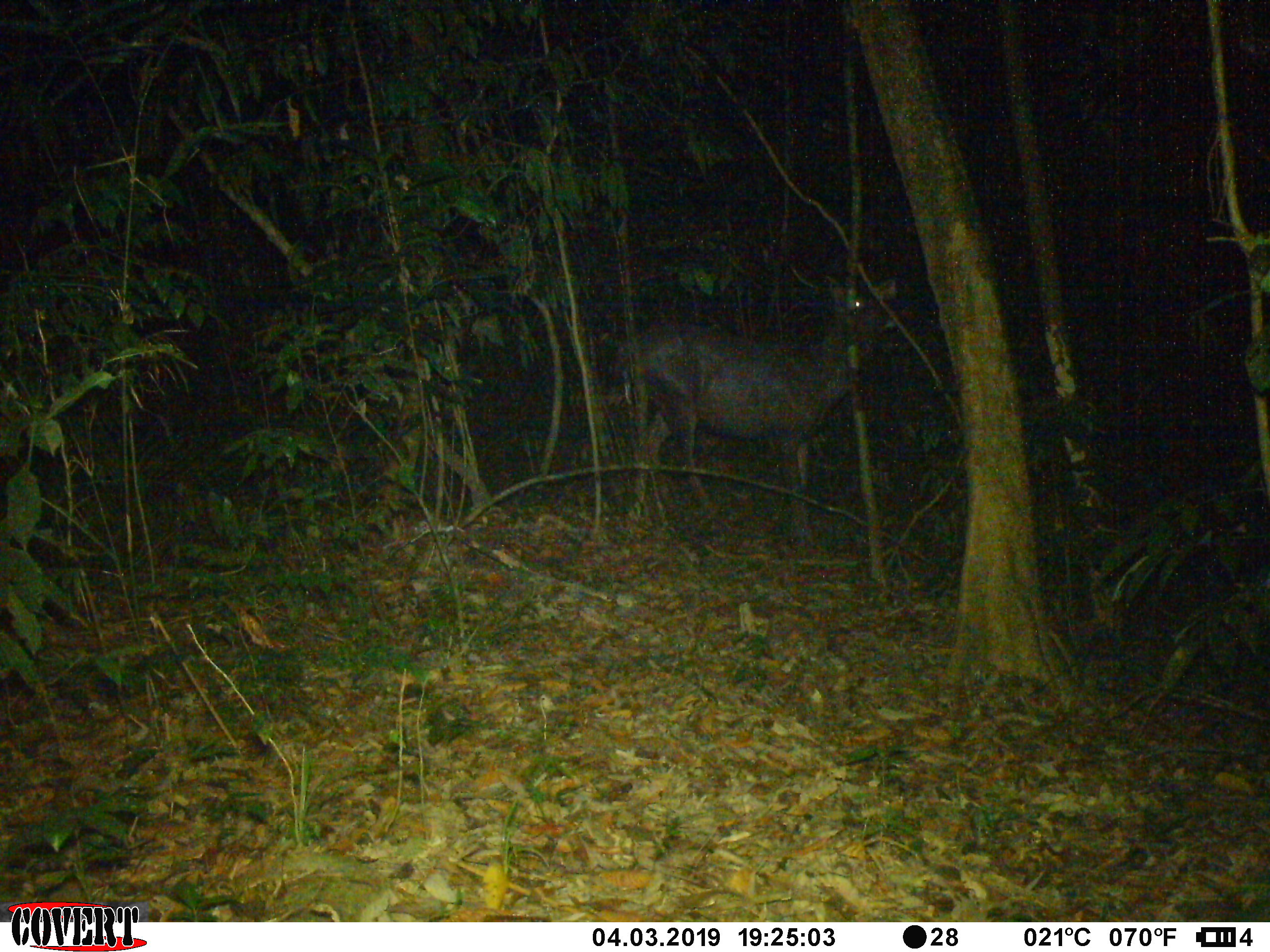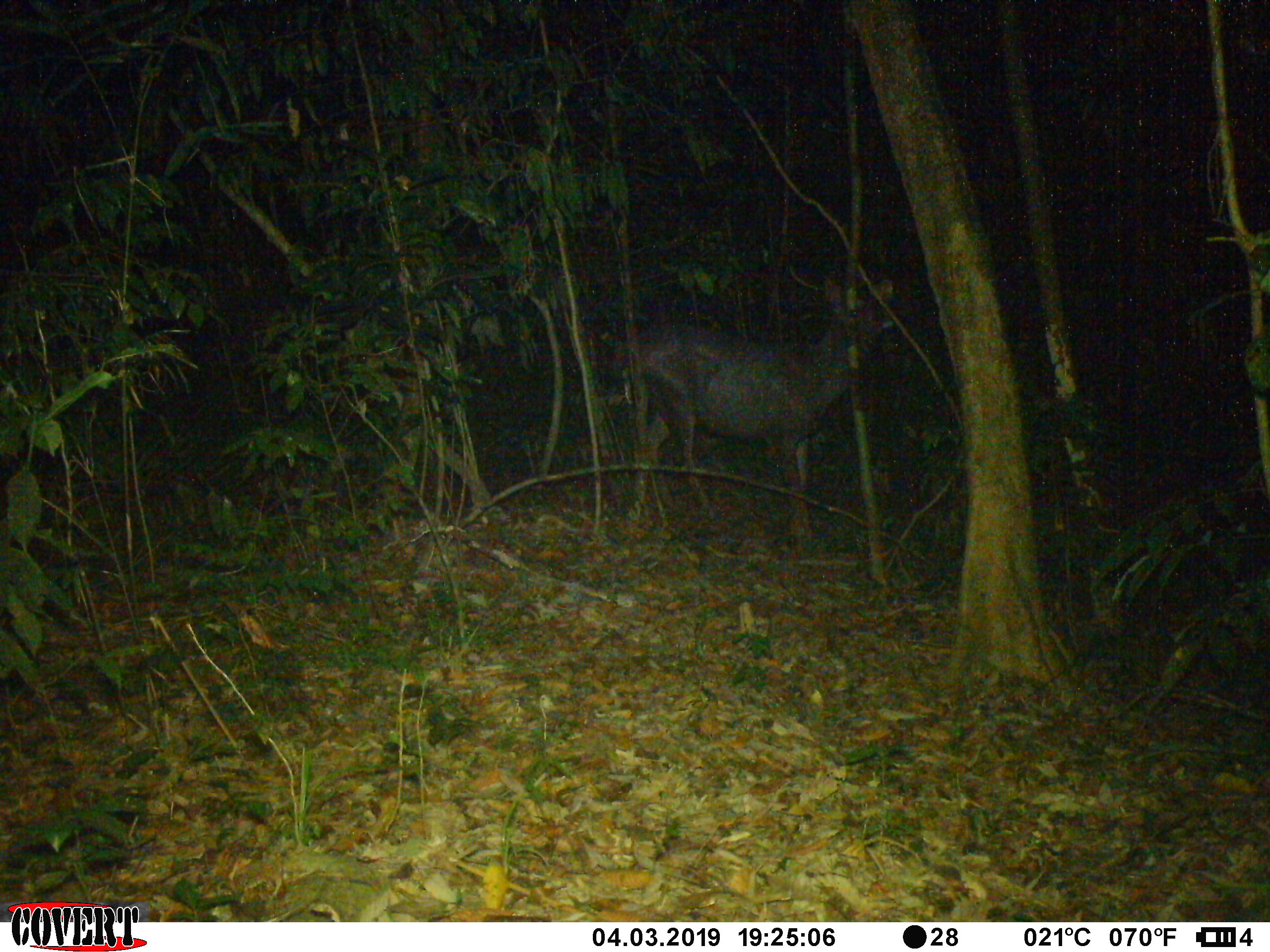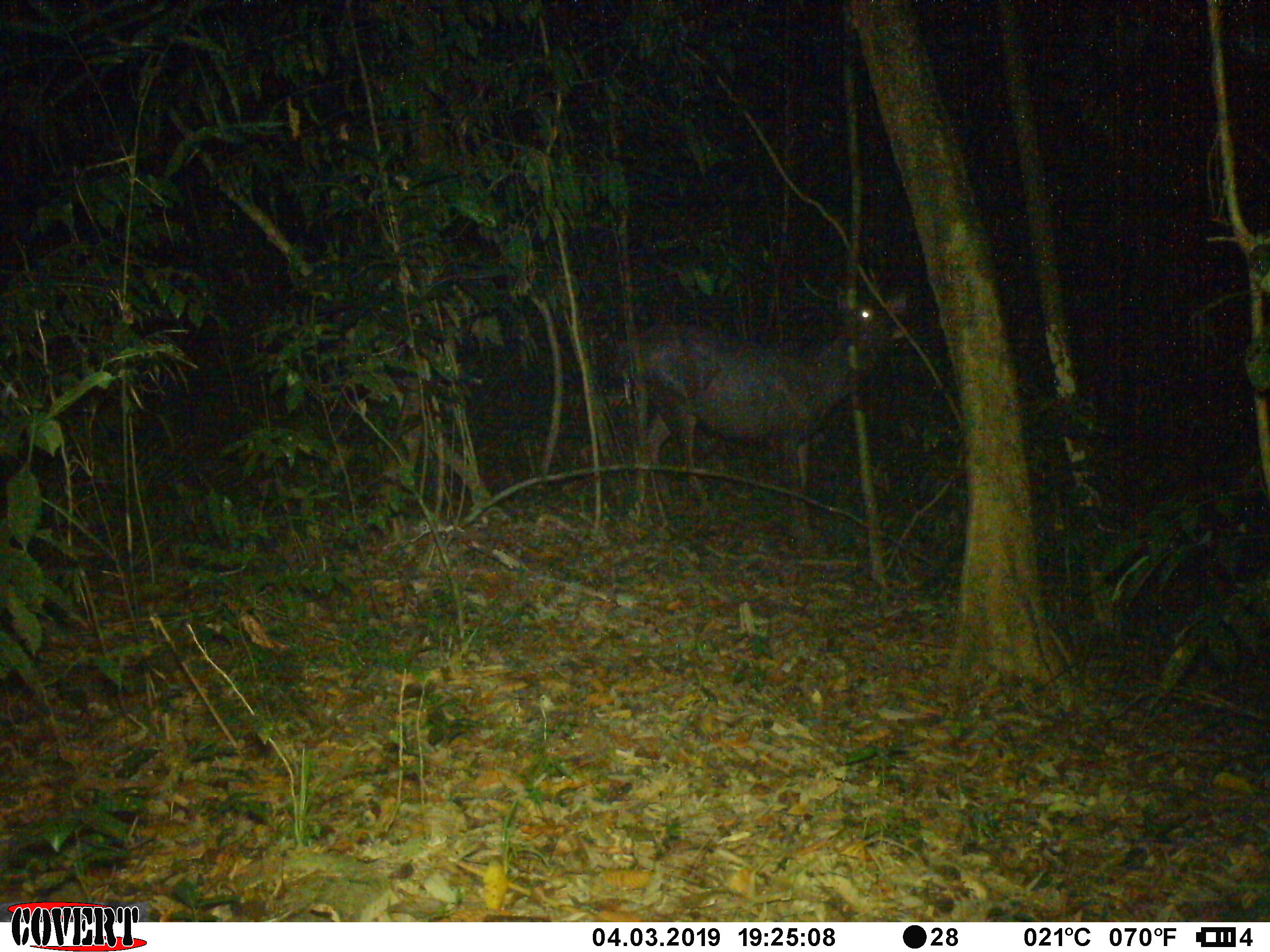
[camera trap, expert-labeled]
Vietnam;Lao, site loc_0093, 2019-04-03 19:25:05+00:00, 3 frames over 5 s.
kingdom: Animalia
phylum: Chordata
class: Mammalia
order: Artiodactyla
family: Cervidae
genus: Rusa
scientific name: Rusa unicolor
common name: sambar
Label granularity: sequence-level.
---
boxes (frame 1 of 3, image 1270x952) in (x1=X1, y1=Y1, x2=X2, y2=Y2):
sambar: (x1=607, y1=273, x2=898, y2=559)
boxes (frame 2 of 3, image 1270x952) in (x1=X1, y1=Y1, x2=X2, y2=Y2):
sambar: (x1=605, y1=277, x2=894, y2=555)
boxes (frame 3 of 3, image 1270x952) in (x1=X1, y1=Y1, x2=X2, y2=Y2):
sambar: (x1=613, y1=282, x2=909, y2=555)